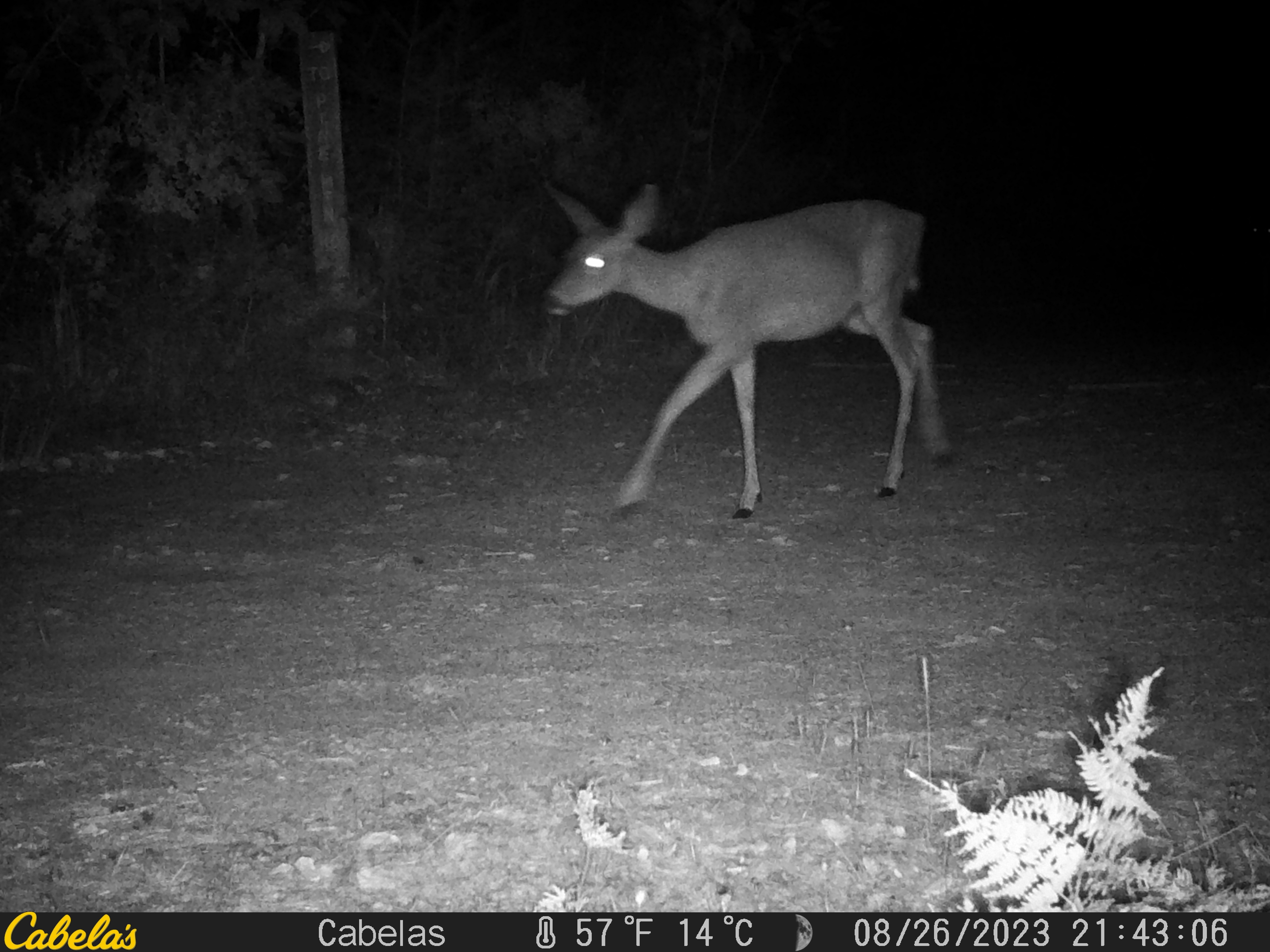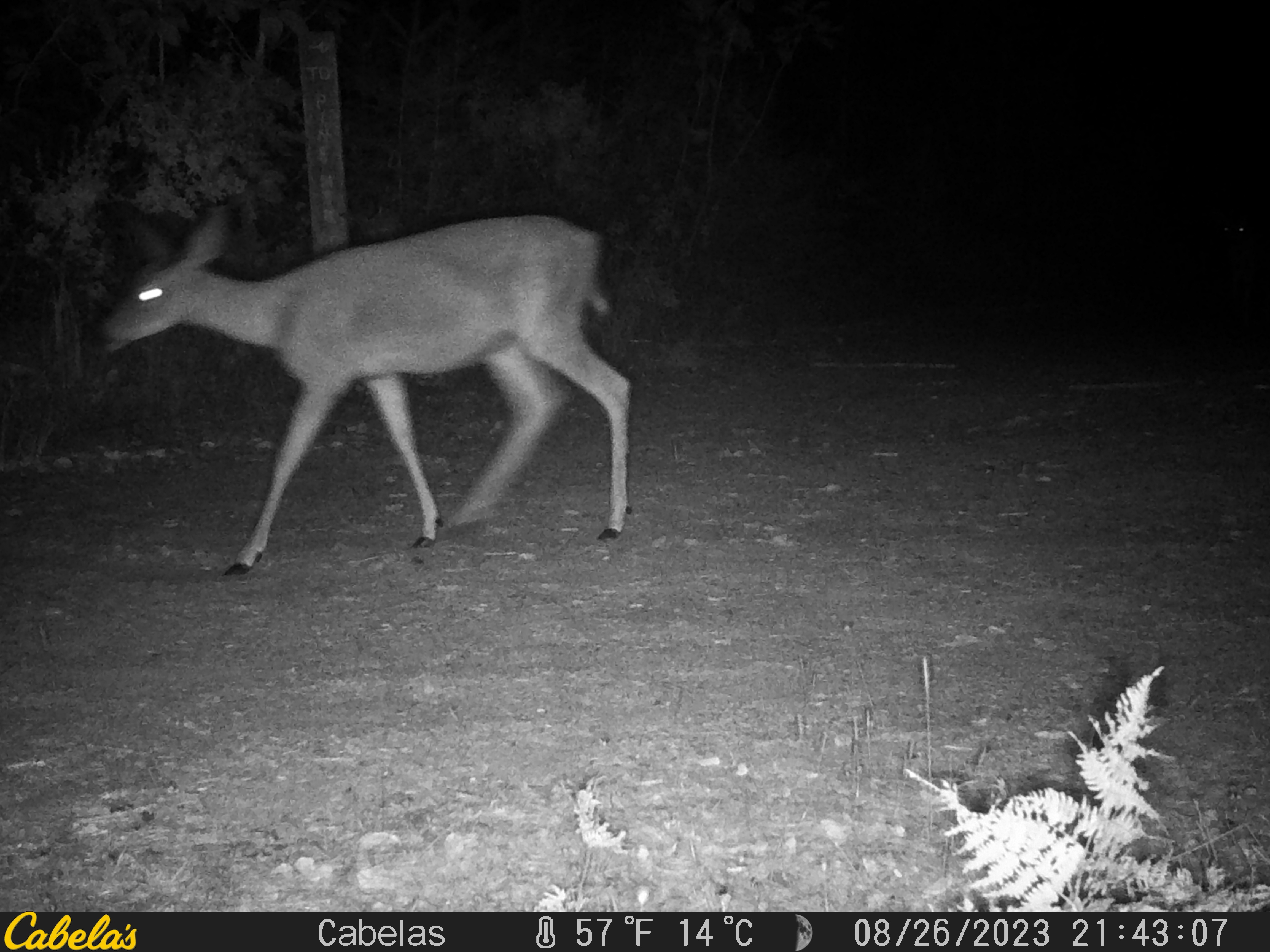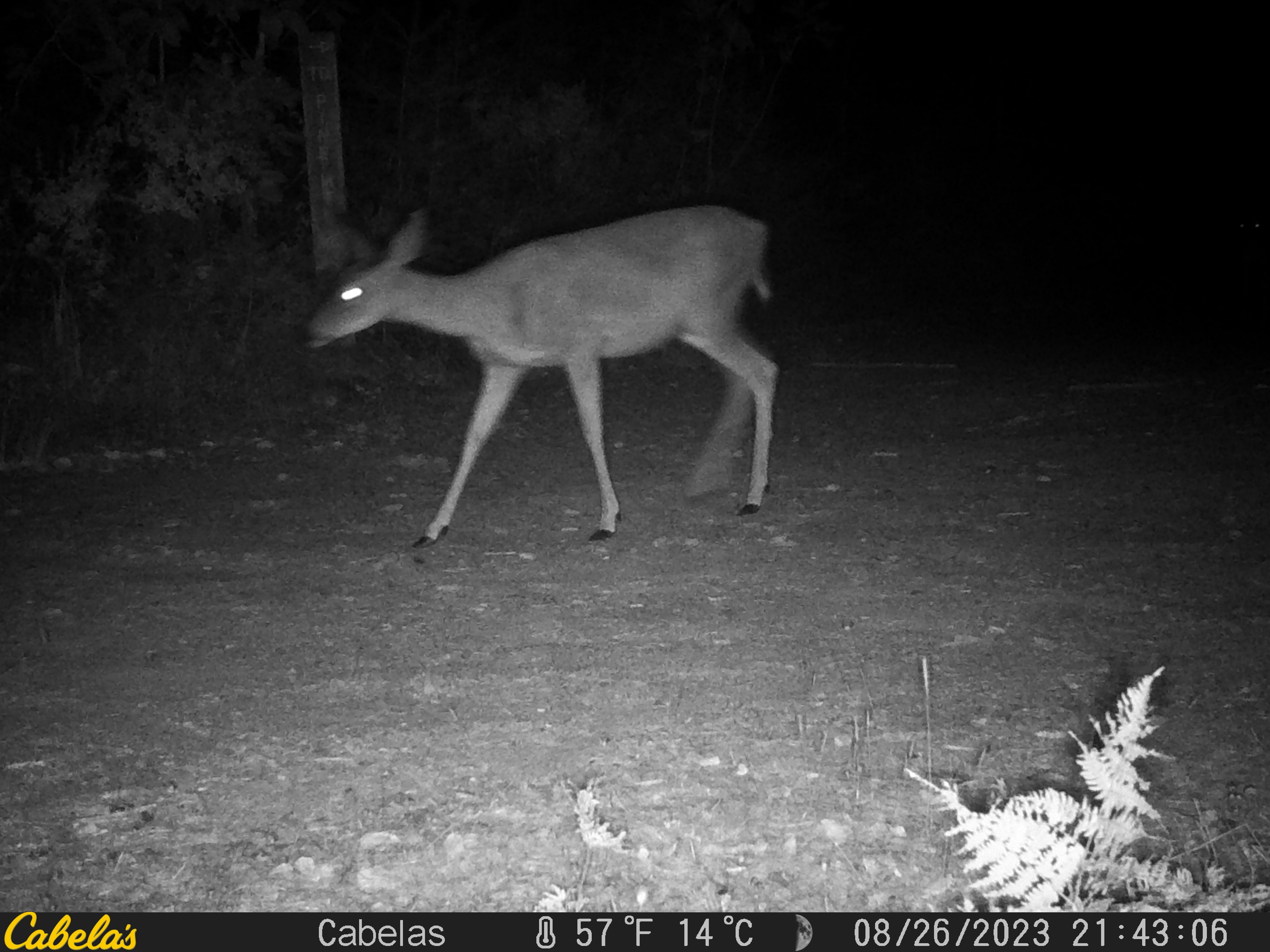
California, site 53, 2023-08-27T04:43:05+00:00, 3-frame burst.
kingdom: Animalia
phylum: Chordata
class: Mammalia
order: Artiodactyla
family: Cervidae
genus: Odocoileus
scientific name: Odocoileus hemionus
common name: mule deer